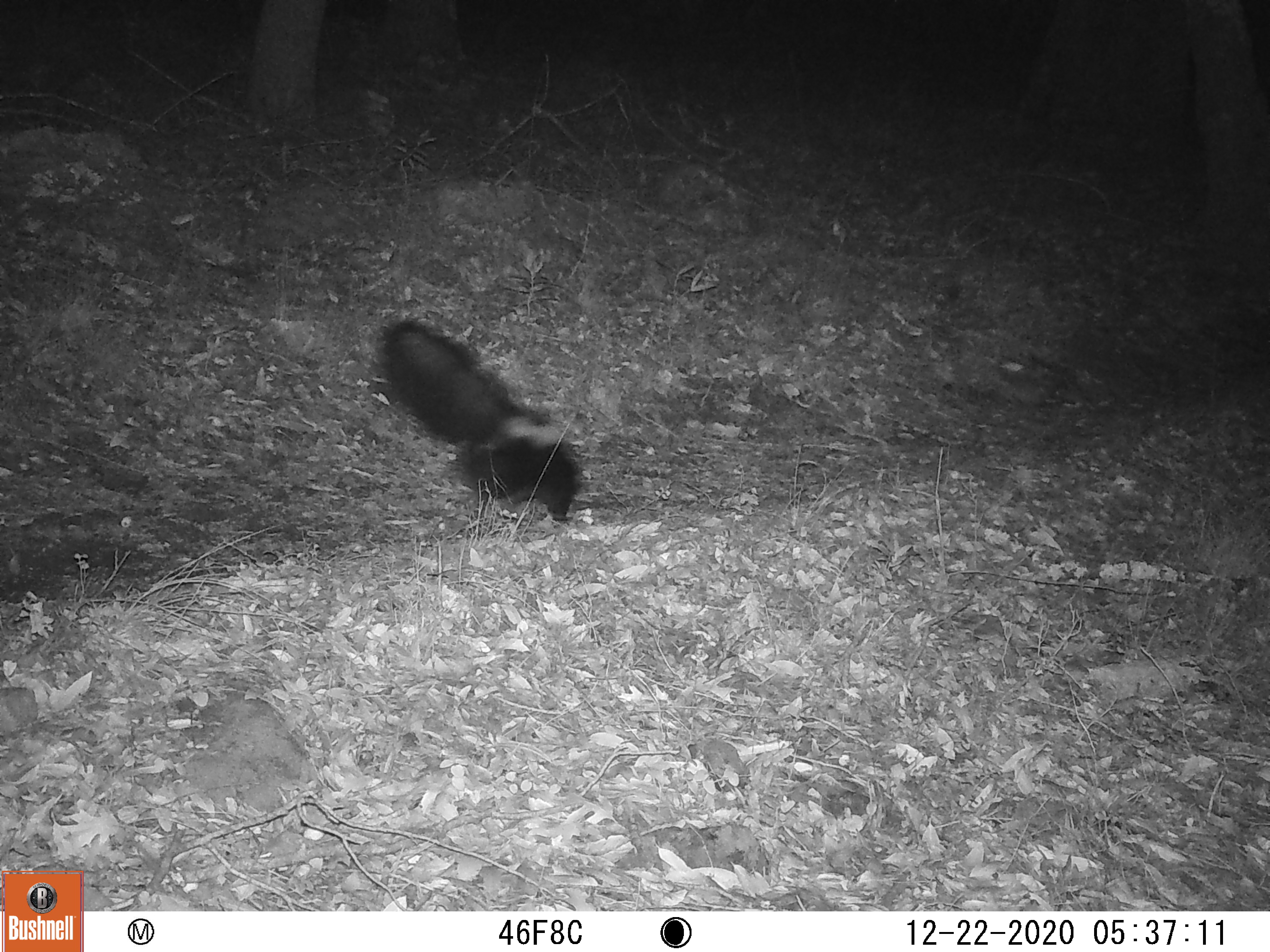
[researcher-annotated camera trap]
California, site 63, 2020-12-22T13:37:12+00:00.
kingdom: Animalia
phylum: Chordata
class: Mammalia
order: Carnivora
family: Mephitidae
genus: Mephitis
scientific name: Mephitis mephitis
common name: striped skunk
Striped skunk (Mephitis mephitis).